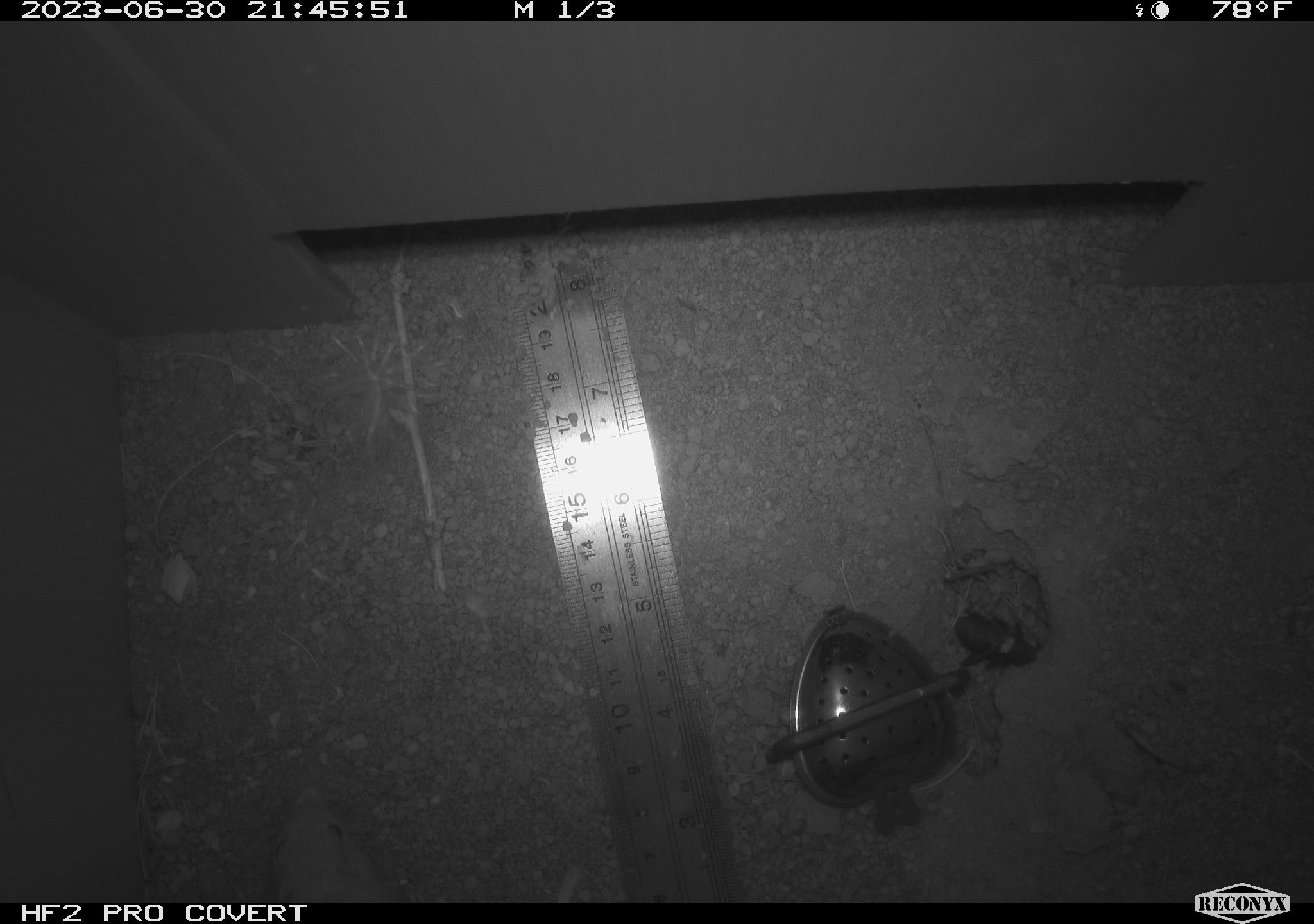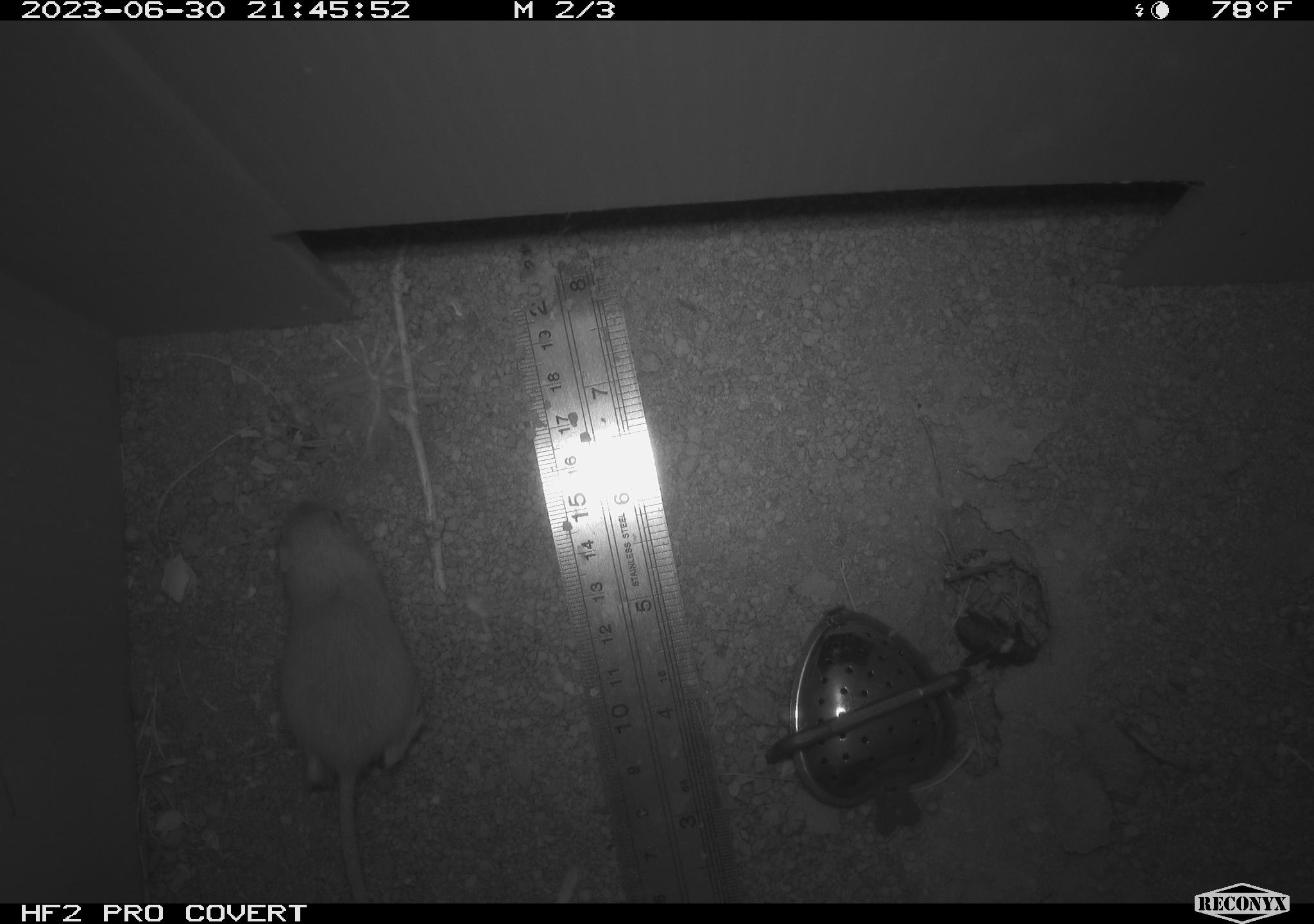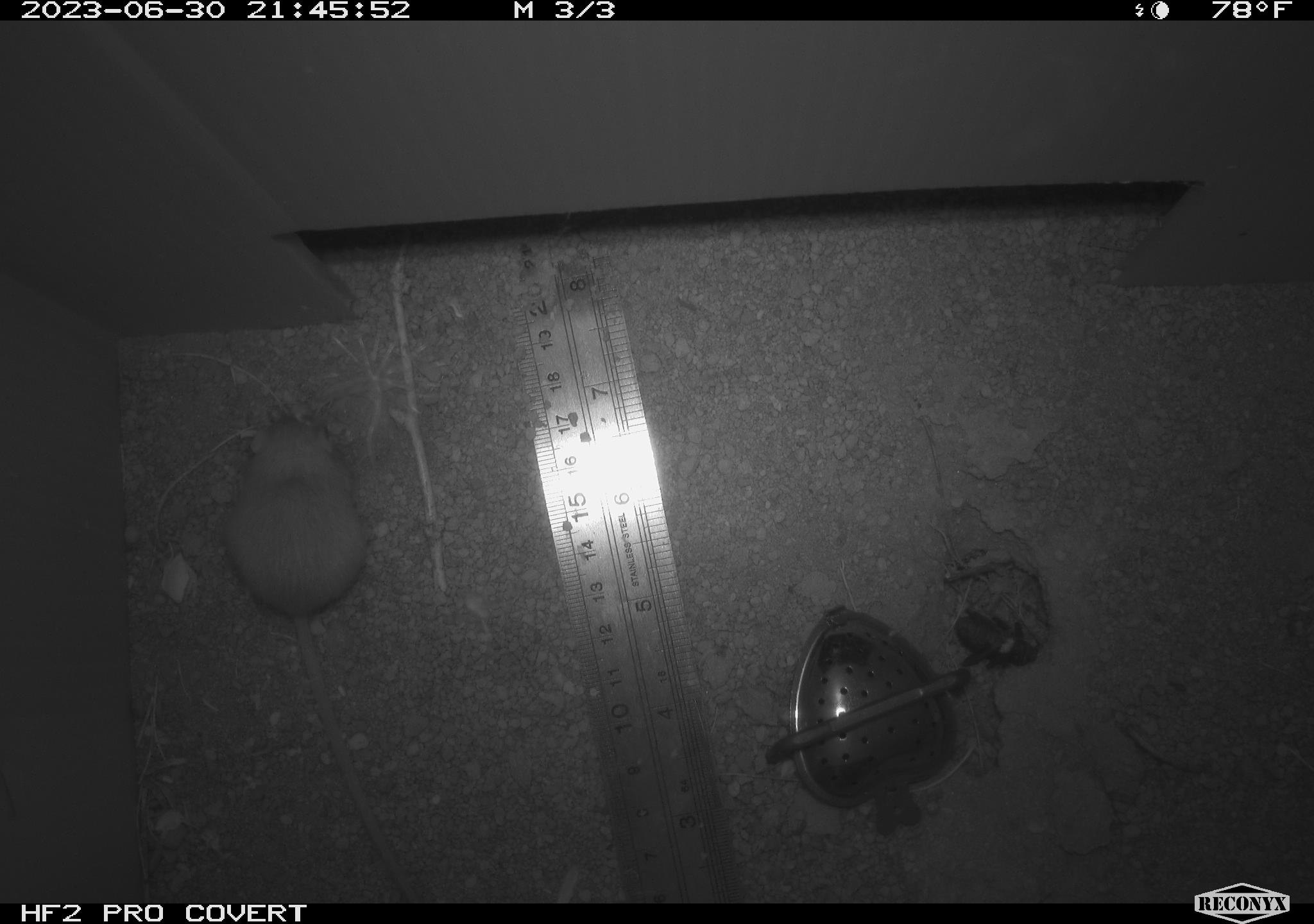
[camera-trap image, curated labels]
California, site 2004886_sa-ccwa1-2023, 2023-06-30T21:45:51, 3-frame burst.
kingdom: Animalia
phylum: Chordata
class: Mammalia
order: Rodentia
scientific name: Rodentia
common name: rodent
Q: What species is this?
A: Rodent (Rodentia).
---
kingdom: Animalia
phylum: Chordata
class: Mammalia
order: Rodentia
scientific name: Rodentia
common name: mouse species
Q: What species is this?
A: Mouse species (Rodentia).